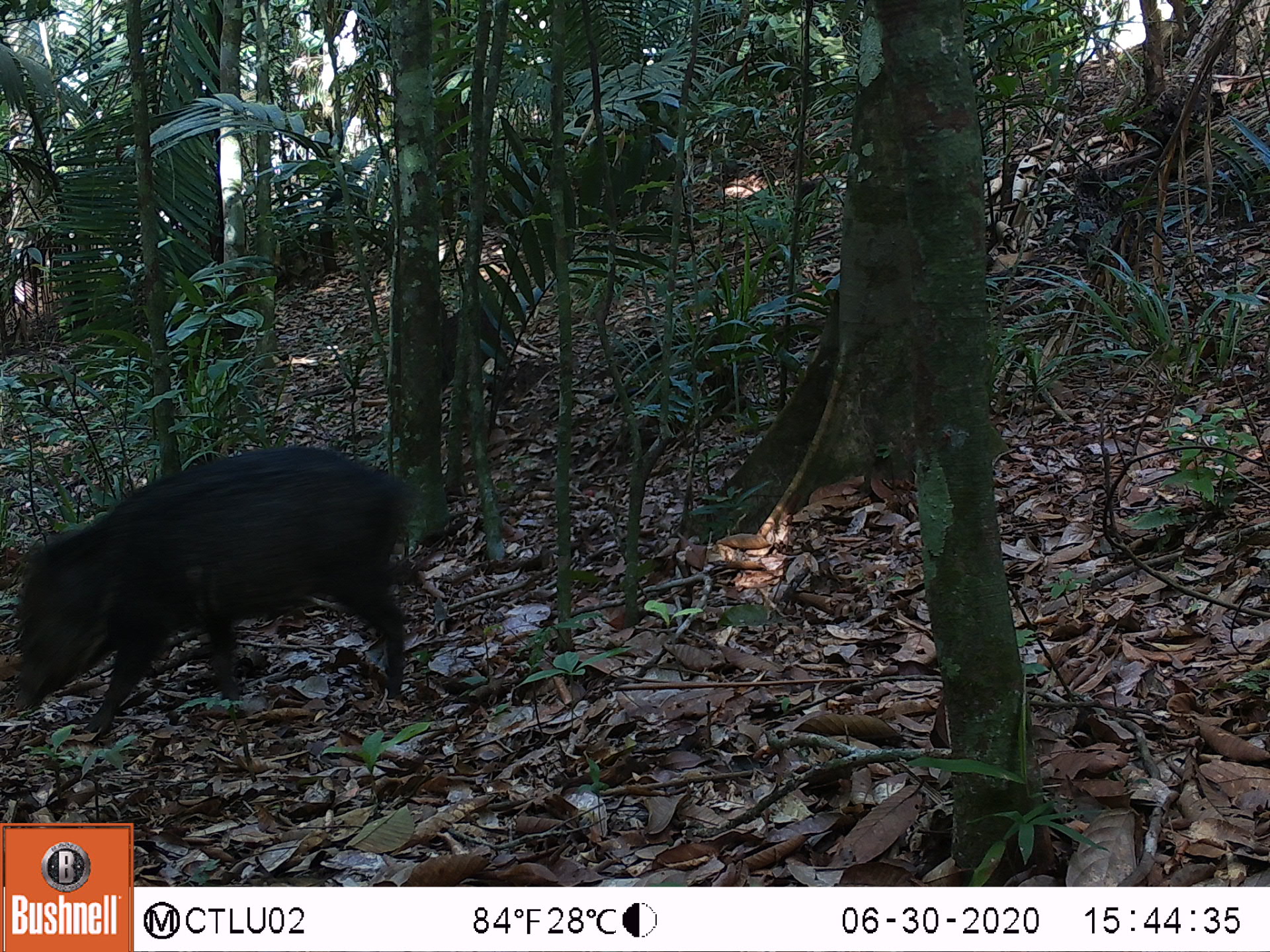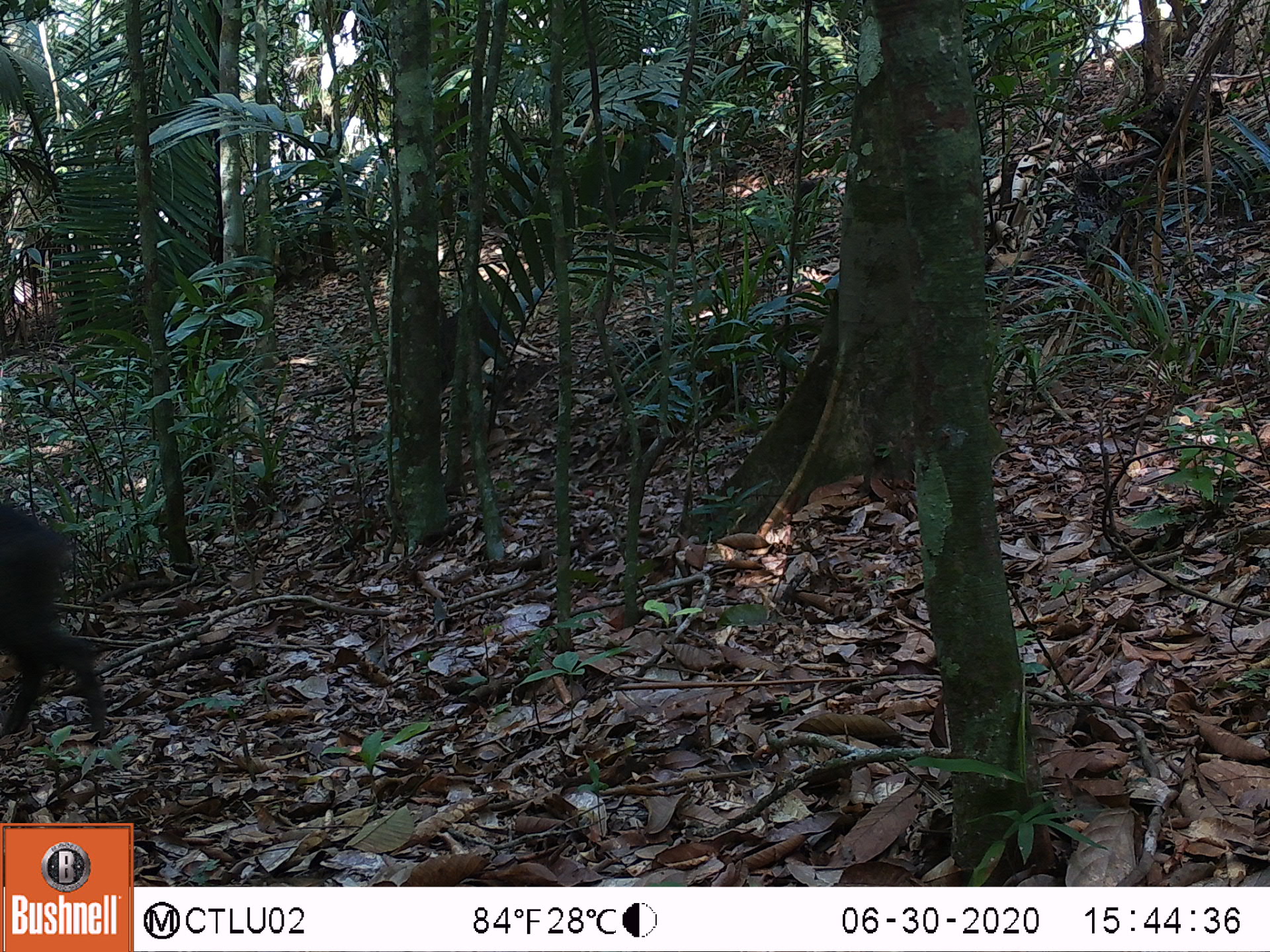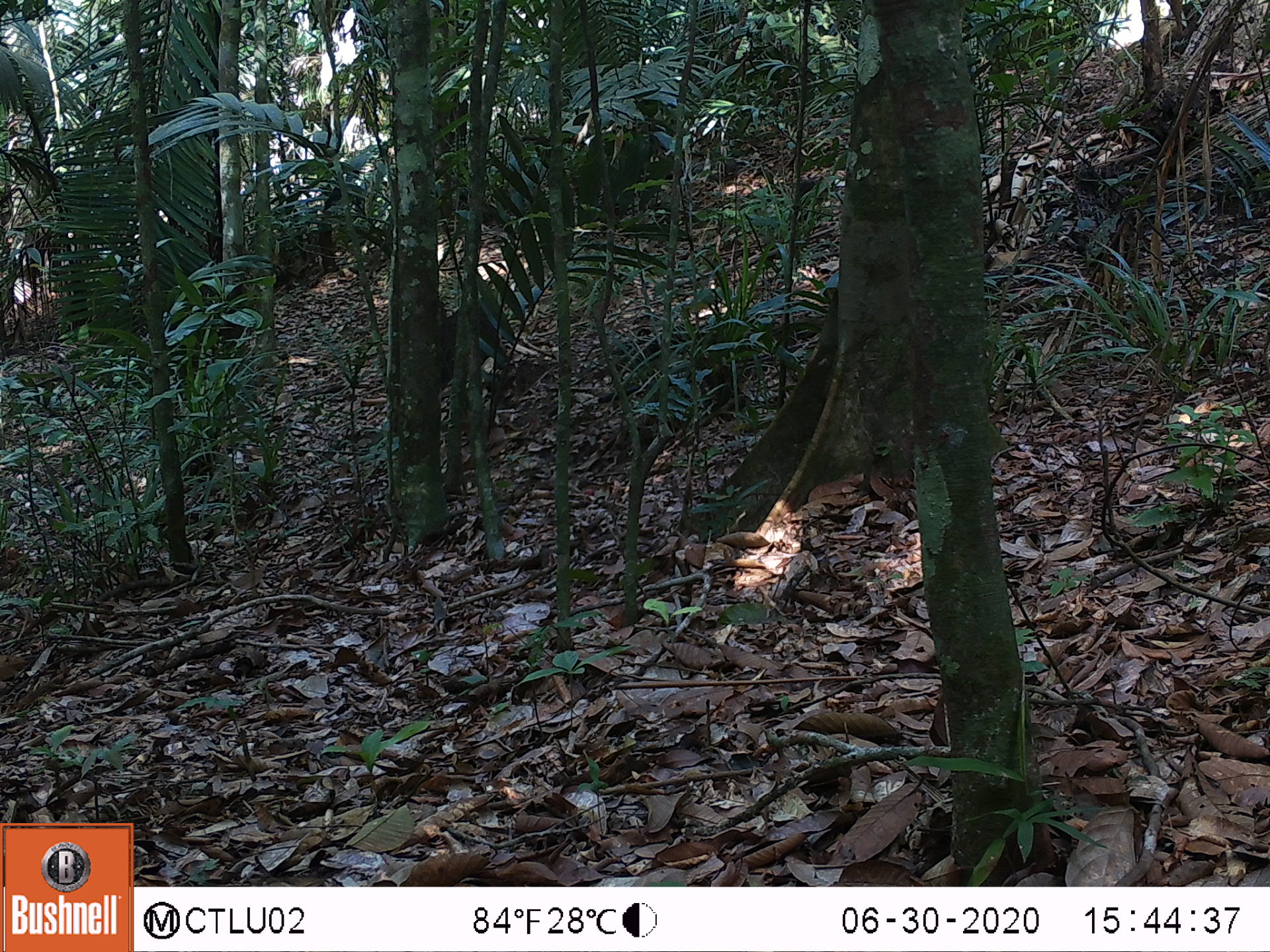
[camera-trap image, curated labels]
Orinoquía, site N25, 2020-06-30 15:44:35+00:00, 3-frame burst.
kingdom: Animalia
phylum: Chordata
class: Mammalia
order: Artiodactyla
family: Tayassuidae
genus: Pecari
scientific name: Pecari tajacu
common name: collared peccary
Collared peccary (Pecari tajacu).